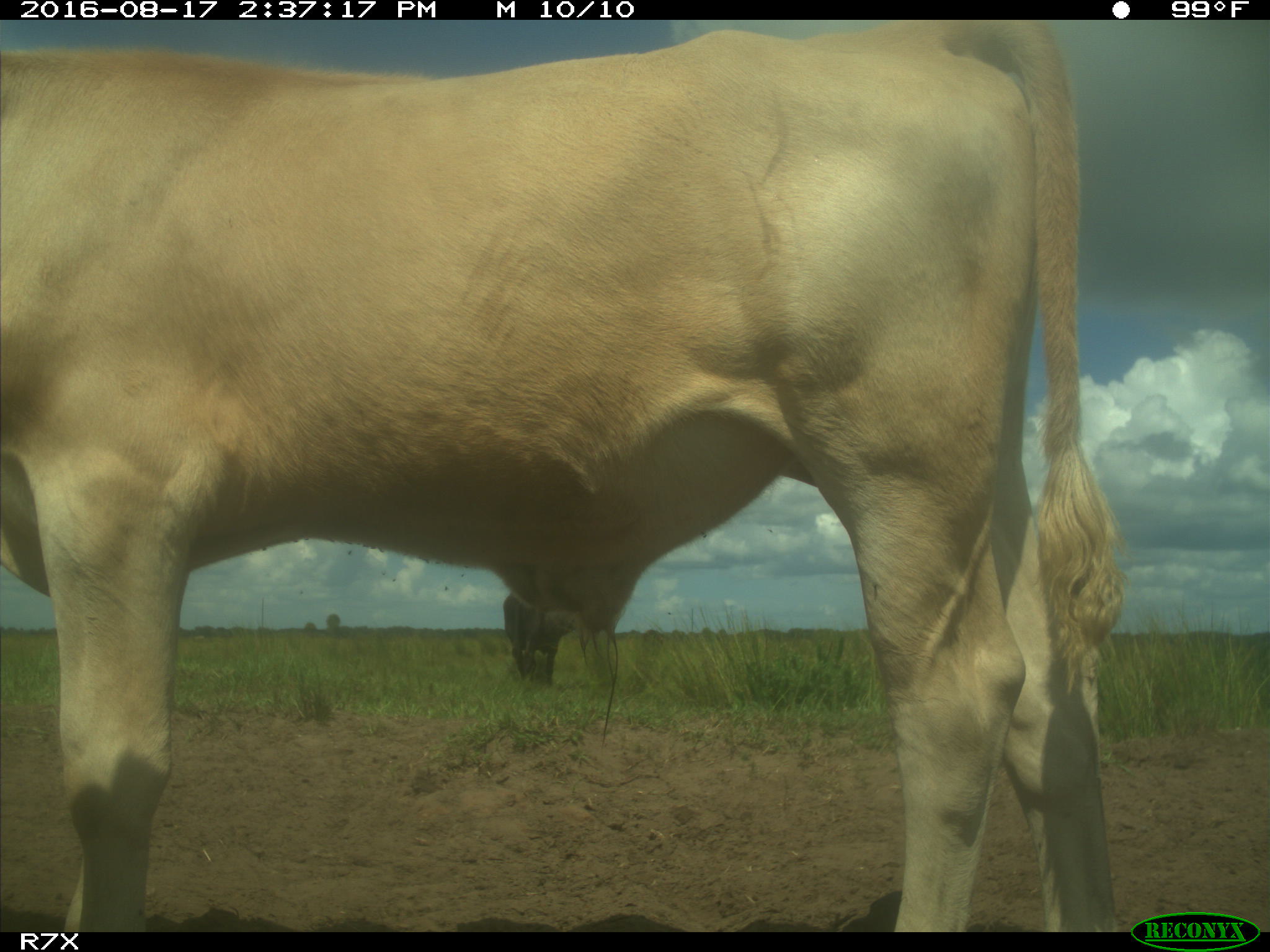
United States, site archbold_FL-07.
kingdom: Animalia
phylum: Chordata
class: Mammalia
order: Artiodactyla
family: Bovidae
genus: Bos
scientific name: Bos taurus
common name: domestic cow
Bos taurus (domestic cow).